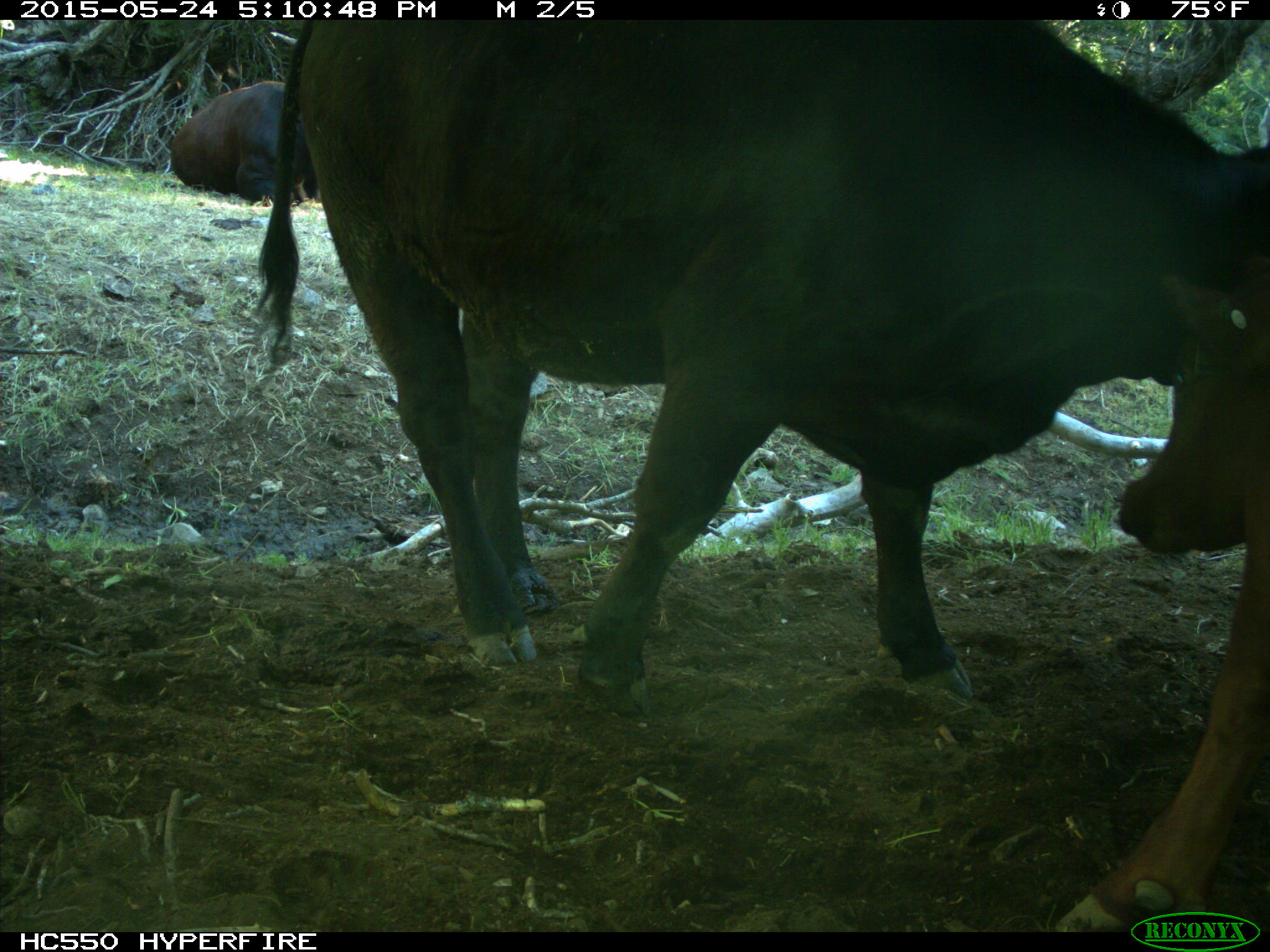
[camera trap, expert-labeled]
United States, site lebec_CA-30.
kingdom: Animalia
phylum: Chordata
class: Mammalia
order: Artiodactyla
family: Bovidae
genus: Bos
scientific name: Bos taurus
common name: domestic cow